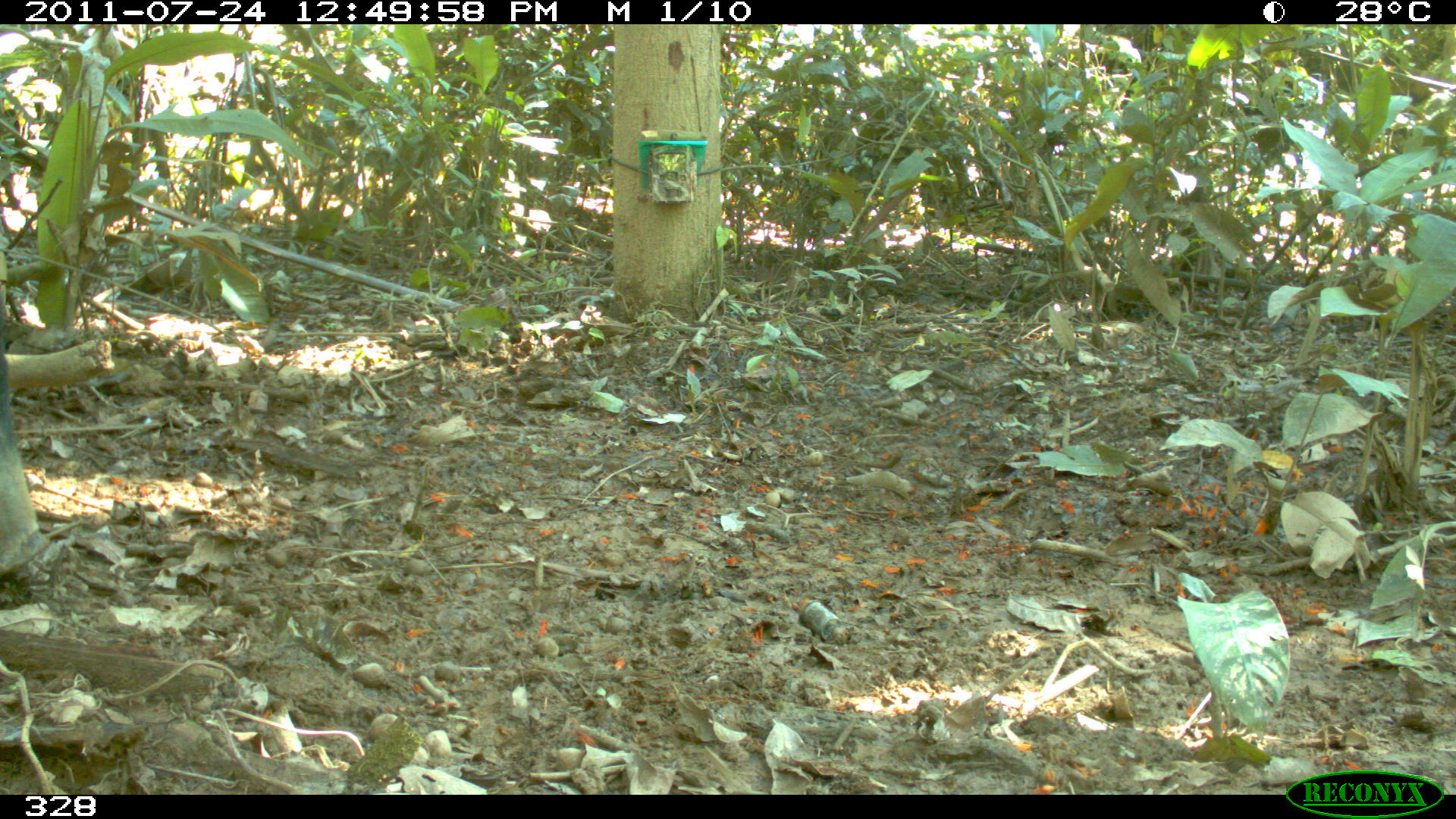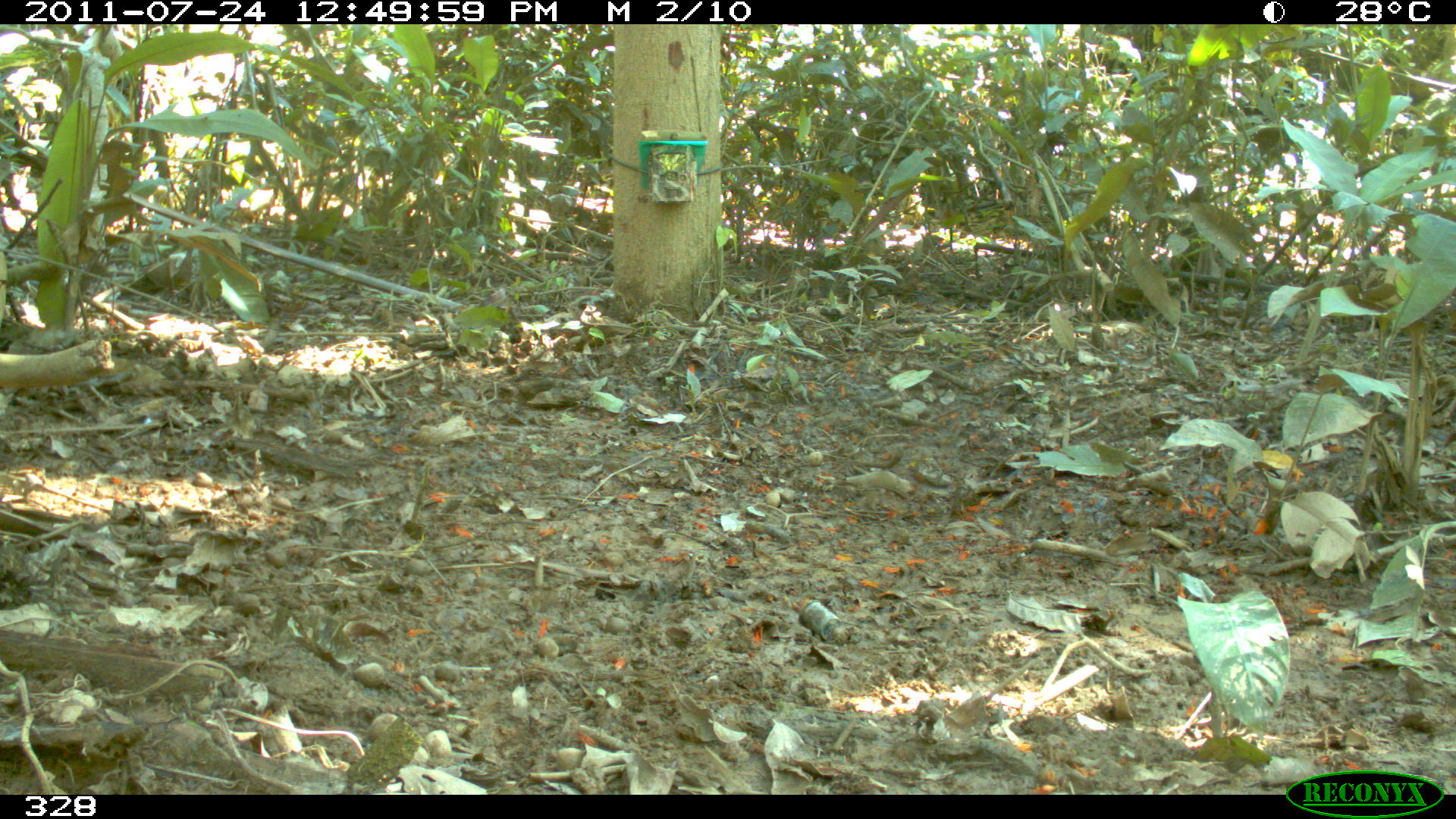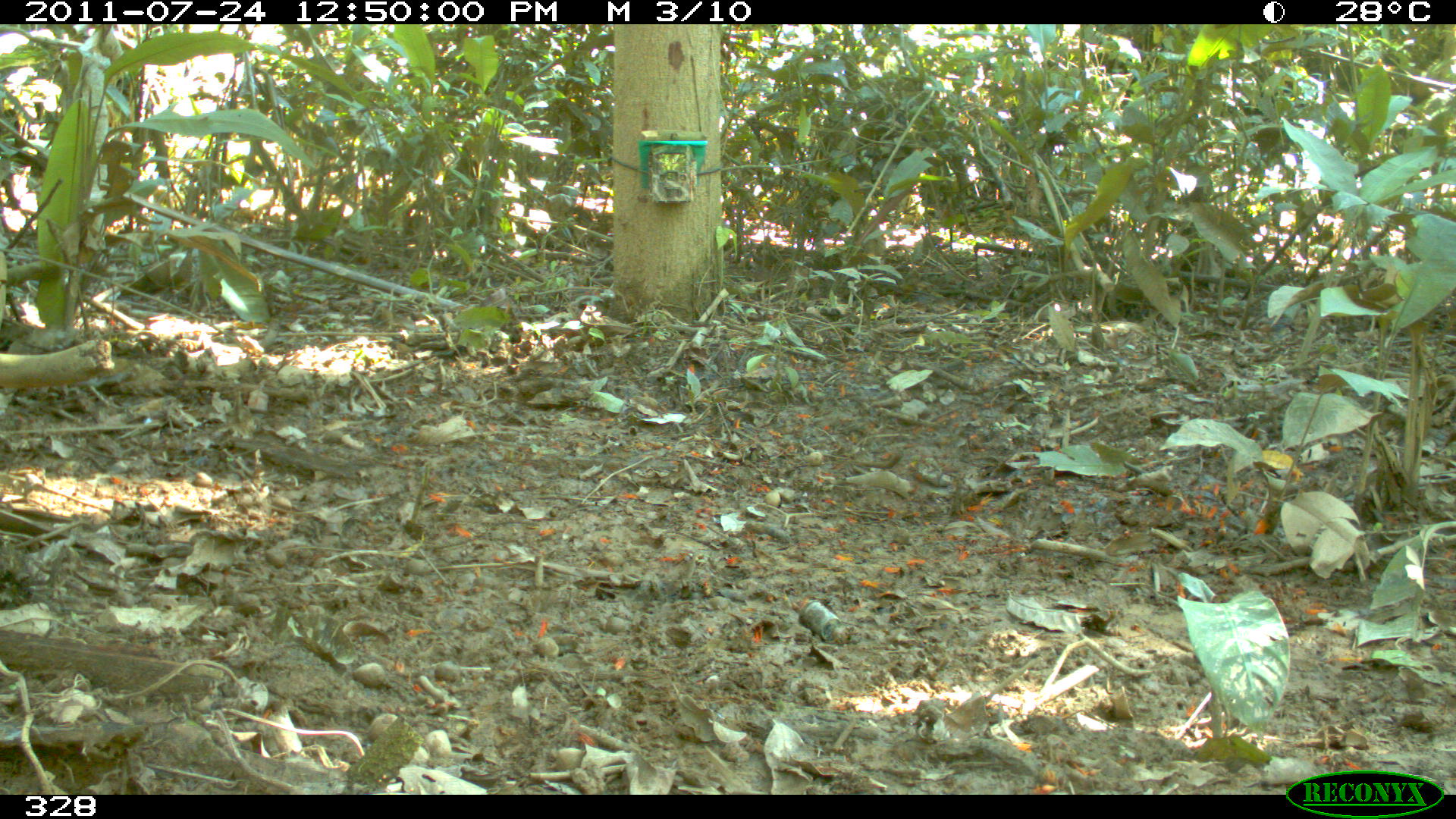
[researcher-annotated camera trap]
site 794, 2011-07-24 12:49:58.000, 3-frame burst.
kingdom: Animalia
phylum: Chordata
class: Mammalia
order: Artiodactyla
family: Tayassuidae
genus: Tayassu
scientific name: Tayassu pecari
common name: white-lipped peccary